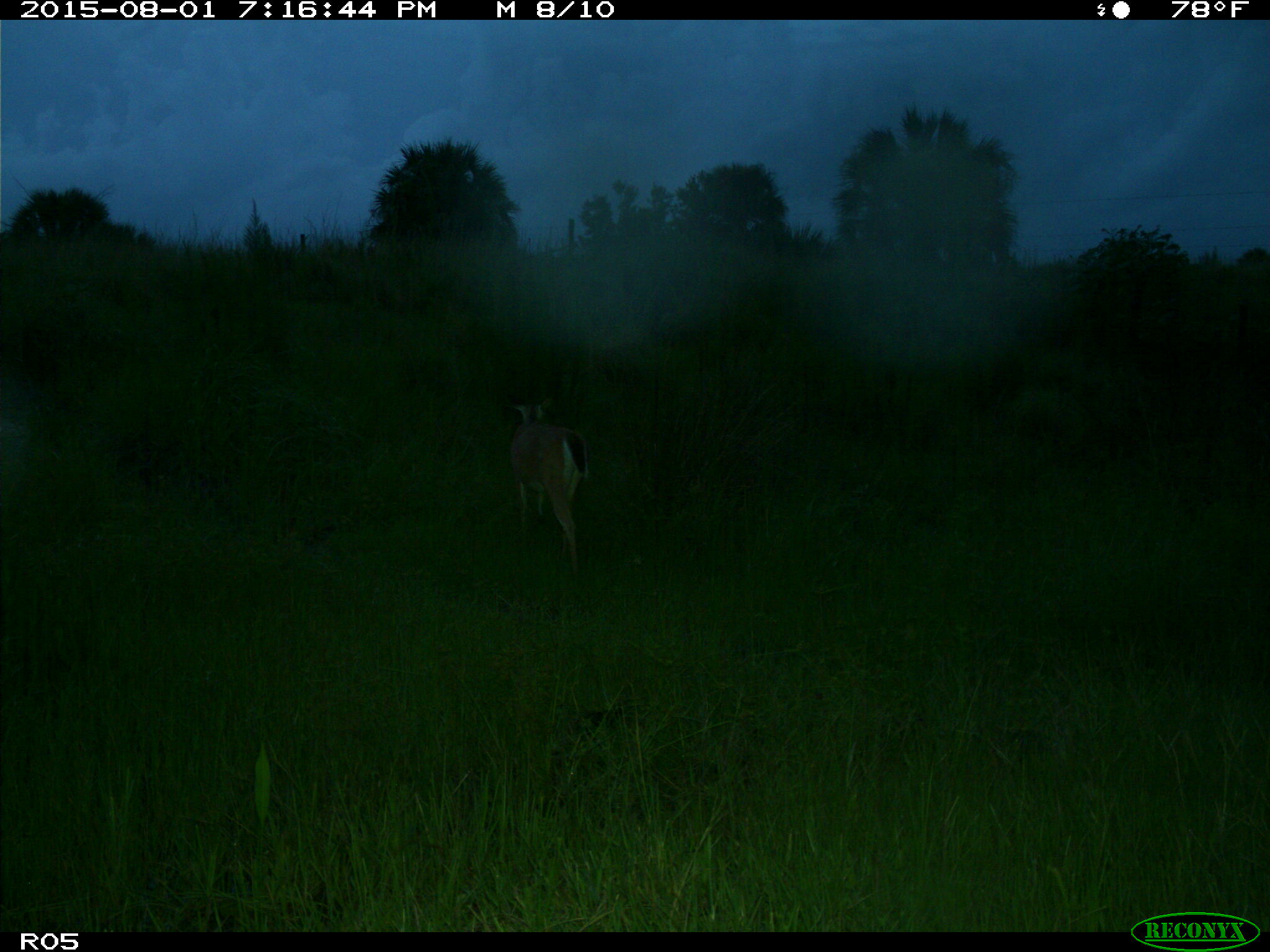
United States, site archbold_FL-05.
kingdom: Animalia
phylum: Chordata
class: Mammalia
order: Artiodactyla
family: Cervidae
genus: Odocoileus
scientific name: Odocoileus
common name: deer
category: unidentified deer